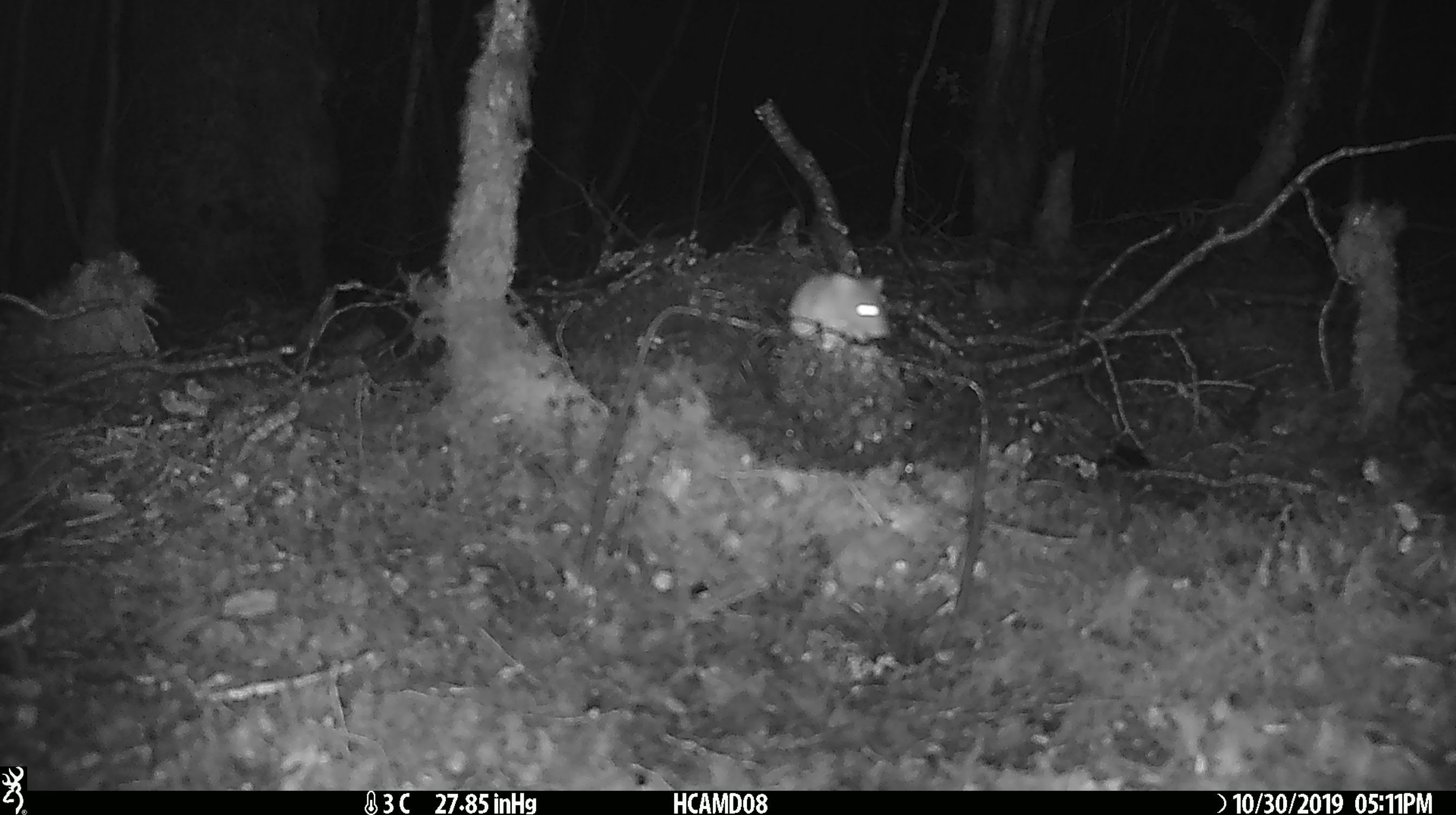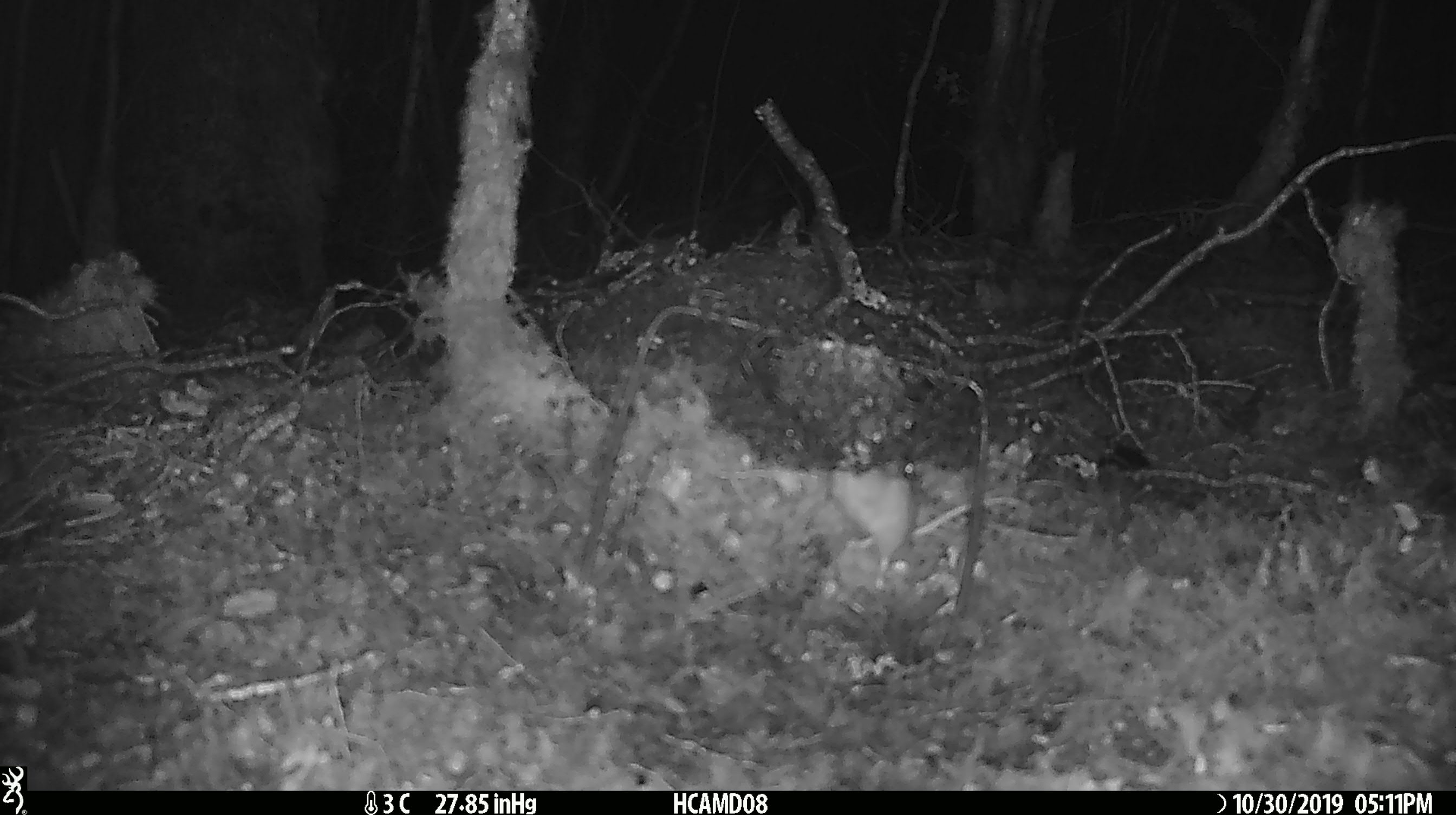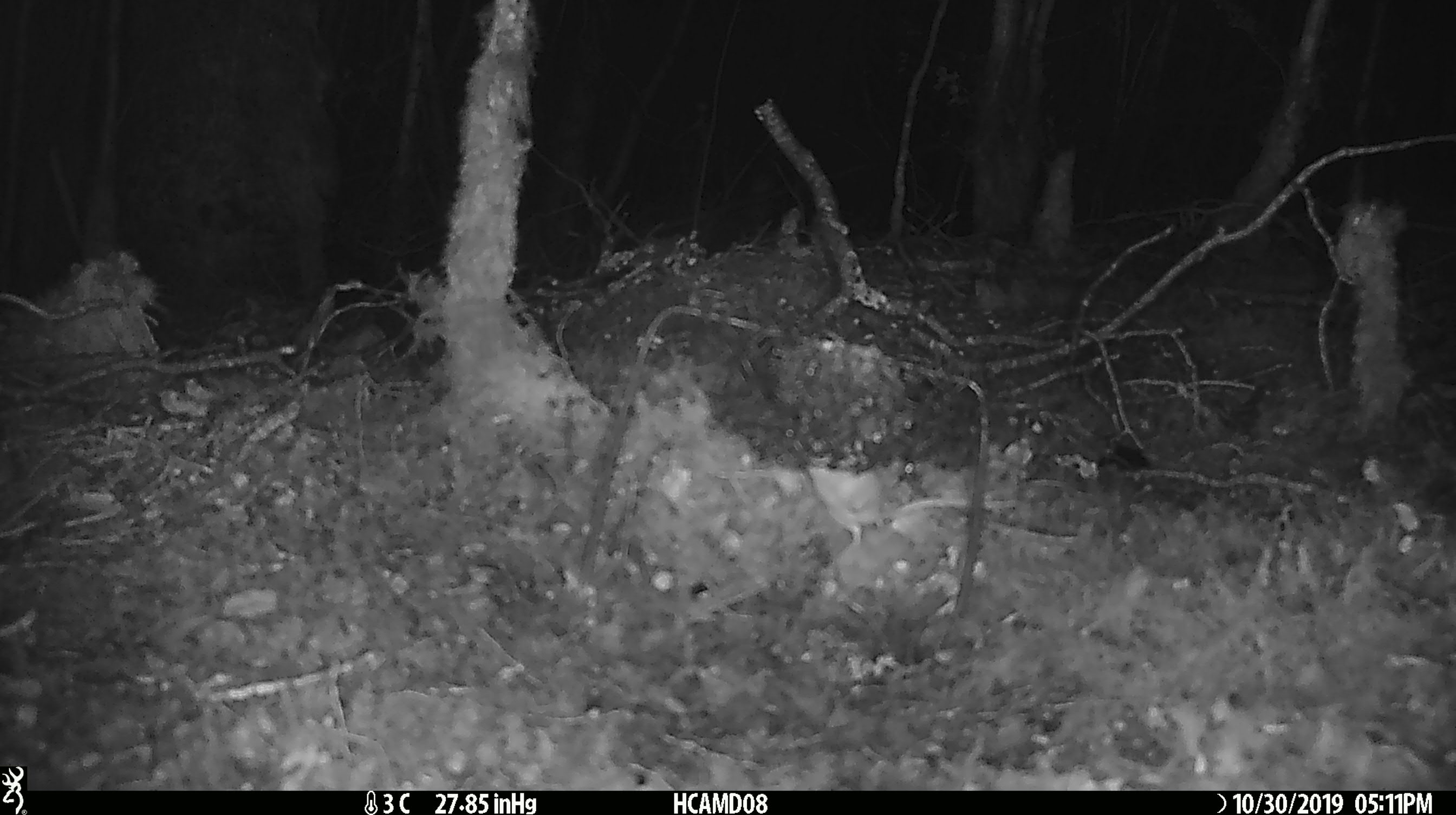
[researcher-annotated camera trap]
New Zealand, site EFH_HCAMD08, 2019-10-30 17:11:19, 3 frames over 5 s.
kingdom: Animalia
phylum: Chordata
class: Mammalia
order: Rodentia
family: Muridae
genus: Mus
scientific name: Mus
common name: mouse